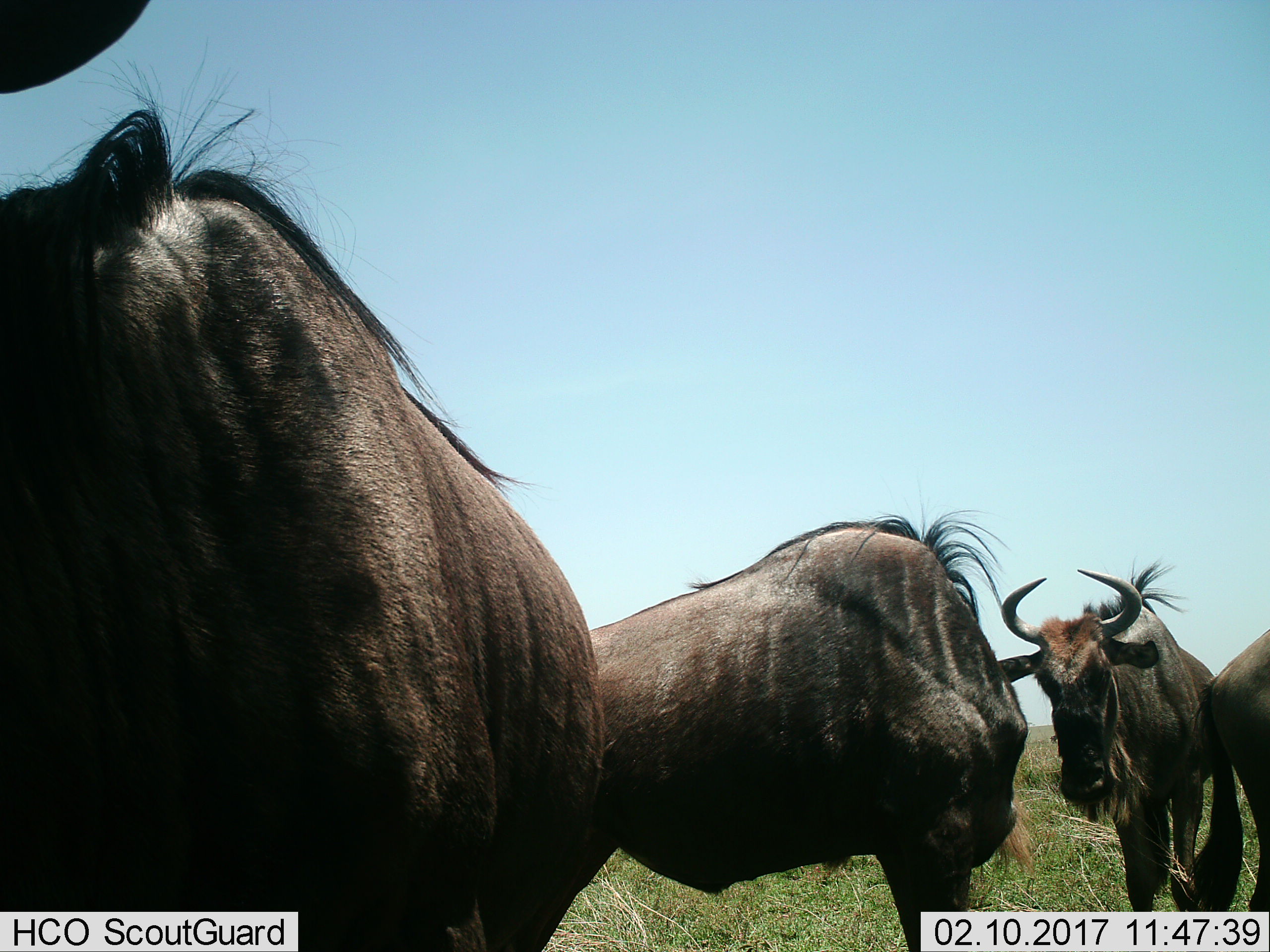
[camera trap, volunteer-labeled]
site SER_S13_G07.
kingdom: Animalia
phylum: Chordata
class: Mammalia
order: Artiodactyla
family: Bovidae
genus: Connochaetes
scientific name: Connochaetes taurinus taurinus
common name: blue wildebeest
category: wildebeestblue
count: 4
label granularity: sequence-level